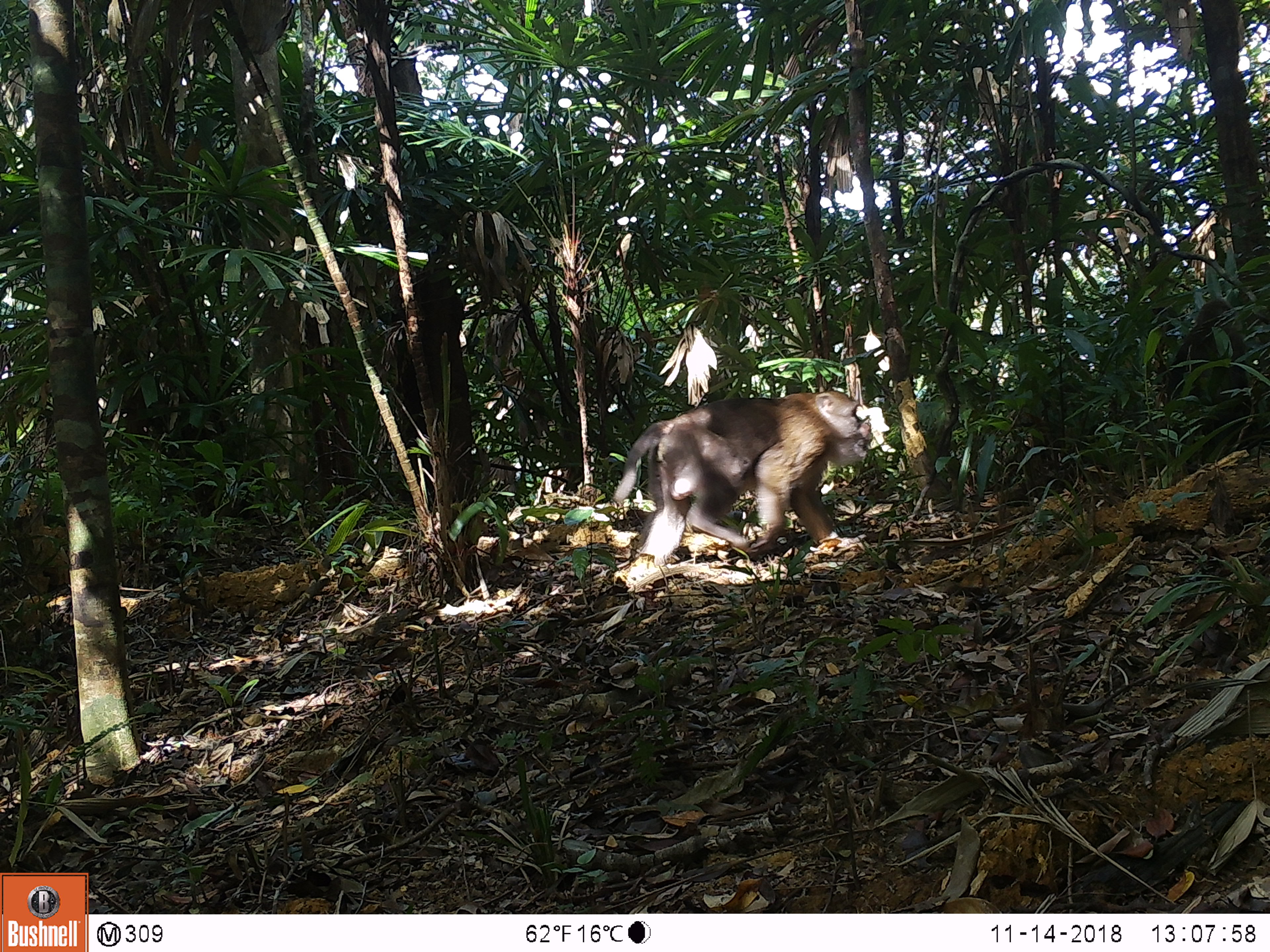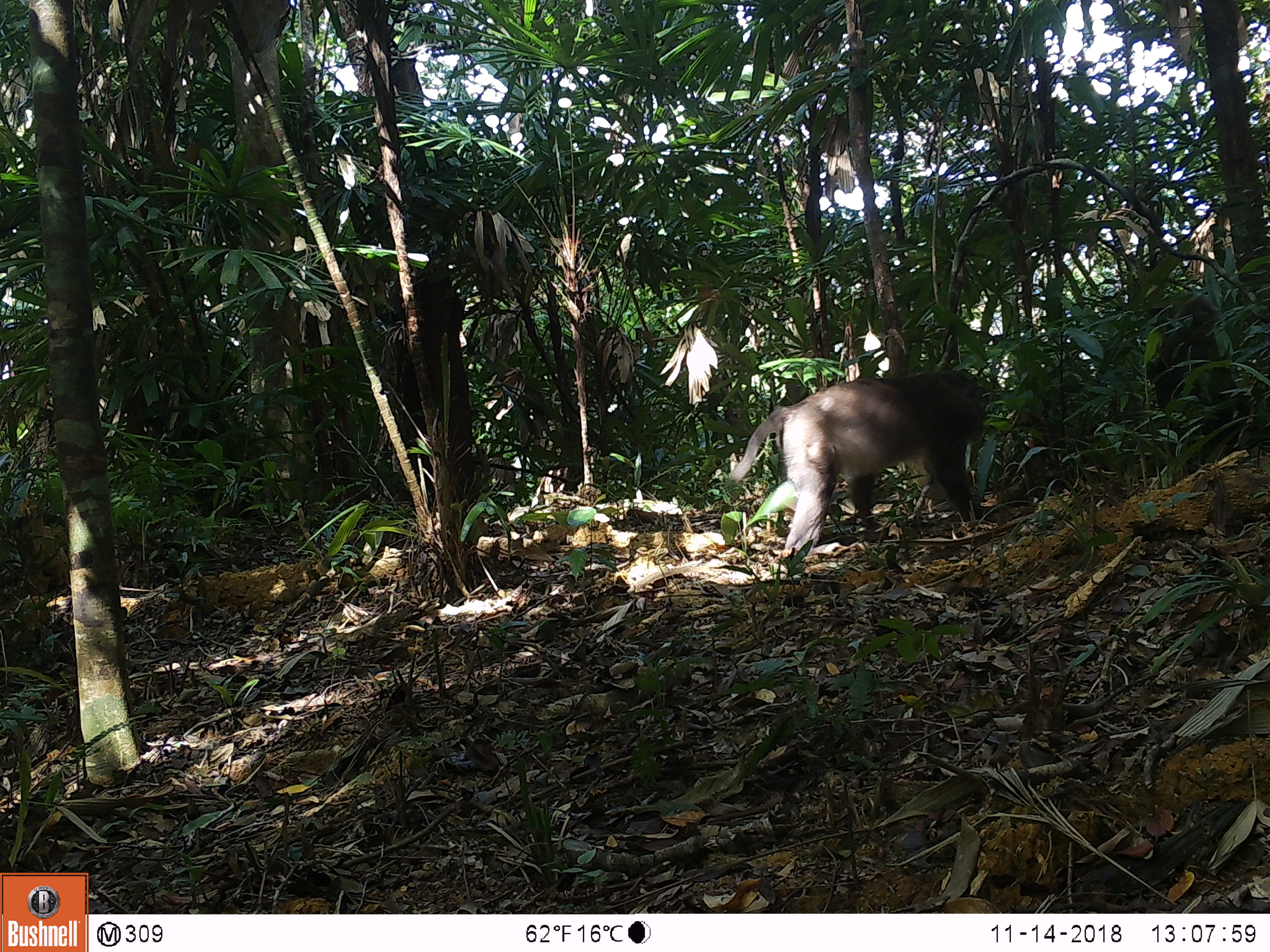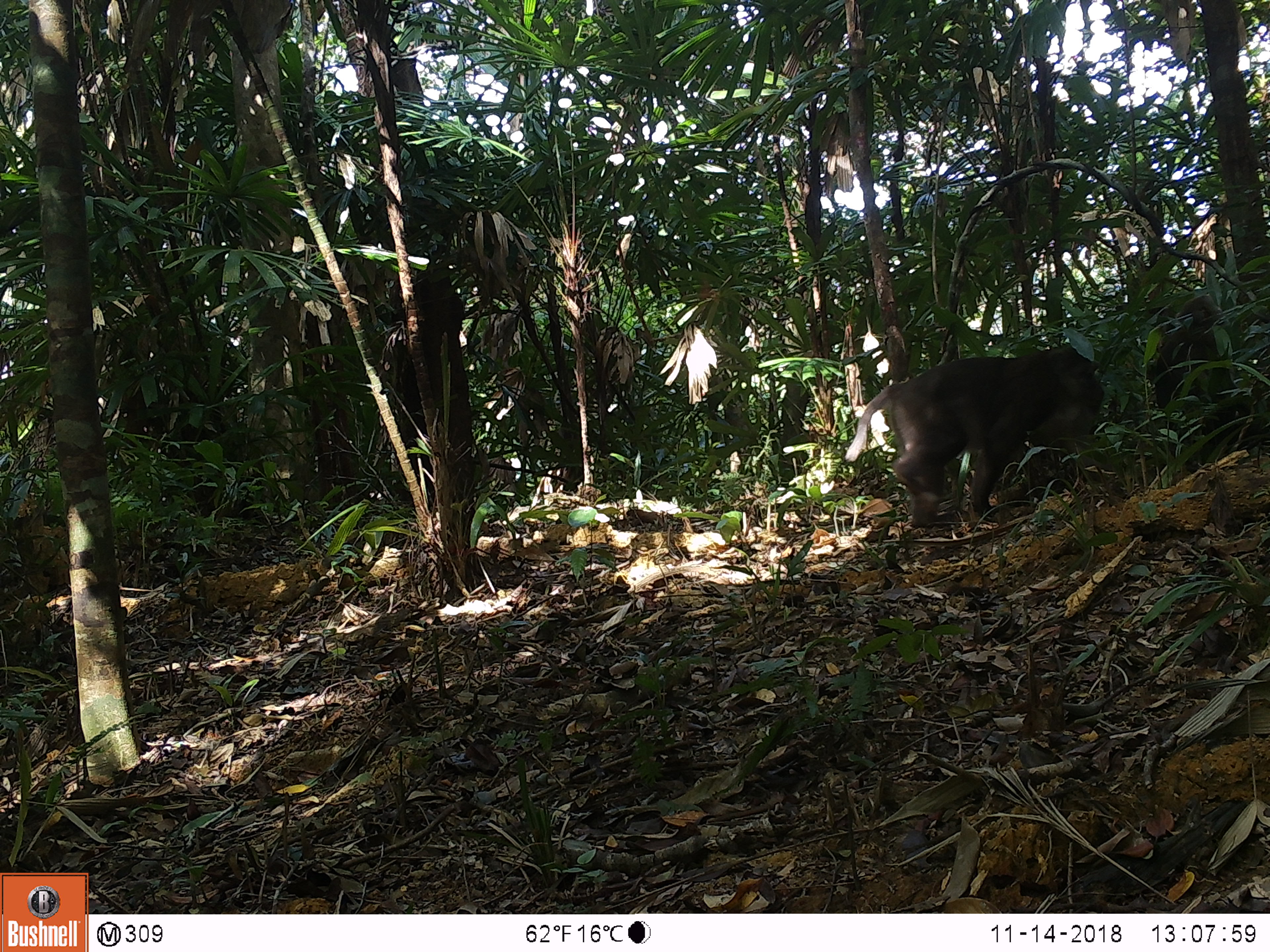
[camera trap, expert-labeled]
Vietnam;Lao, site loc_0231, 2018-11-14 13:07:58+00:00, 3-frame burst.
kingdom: Animalia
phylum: Chordata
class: Mammalia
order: Primates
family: Cercopithecidae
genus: Macaca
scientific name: Macaca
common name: macaques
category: assam or rhesus macaque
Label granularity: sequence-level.